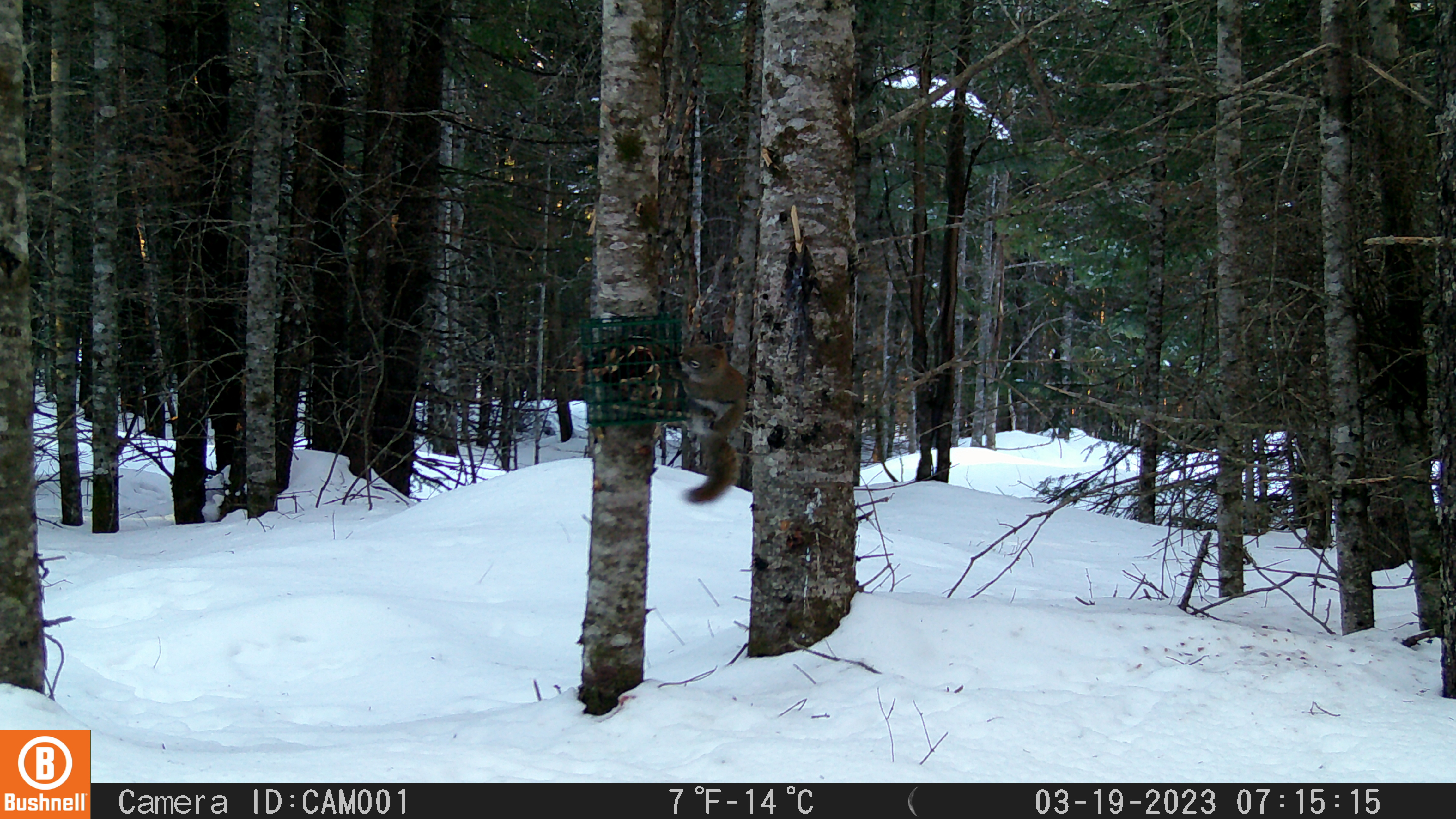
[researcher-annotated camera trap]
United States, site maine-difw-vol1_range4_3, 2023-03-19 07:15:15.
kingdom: Animalia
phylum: Chordata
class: Mammalia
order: Rodentia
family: Sciuridae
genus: Tamiasciurus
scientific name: Tamiasciurus hudsonicus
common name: red squirrel